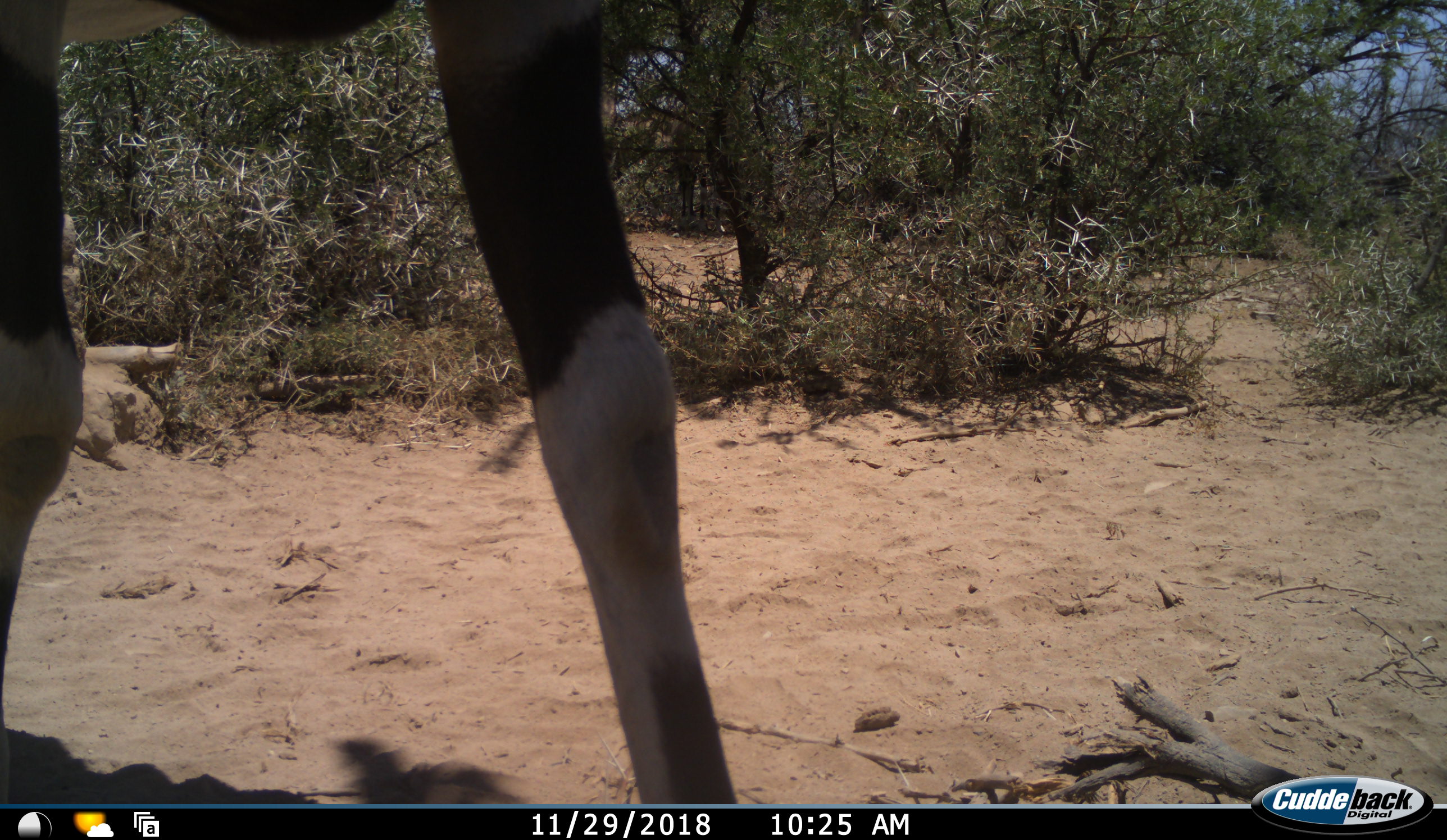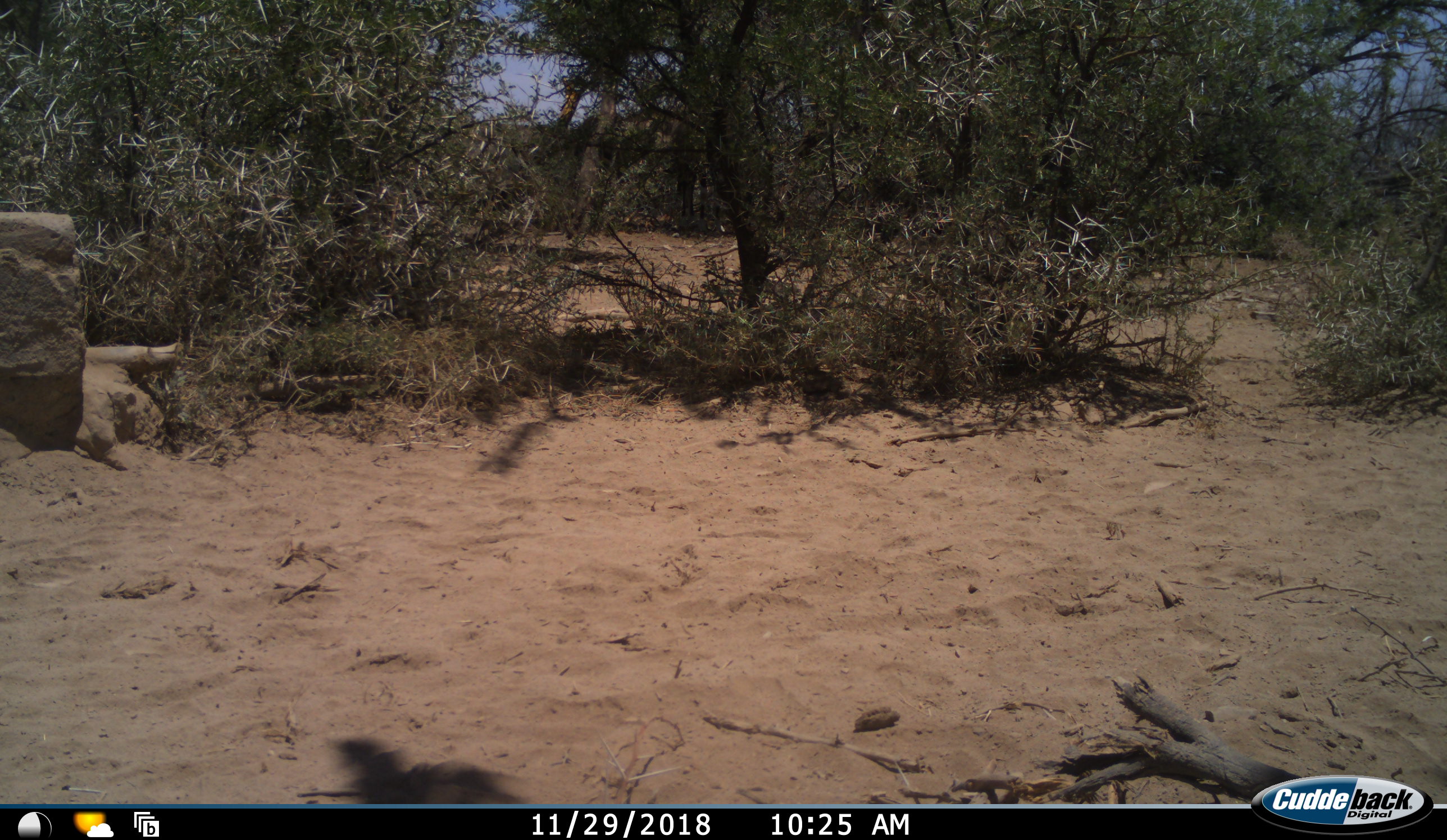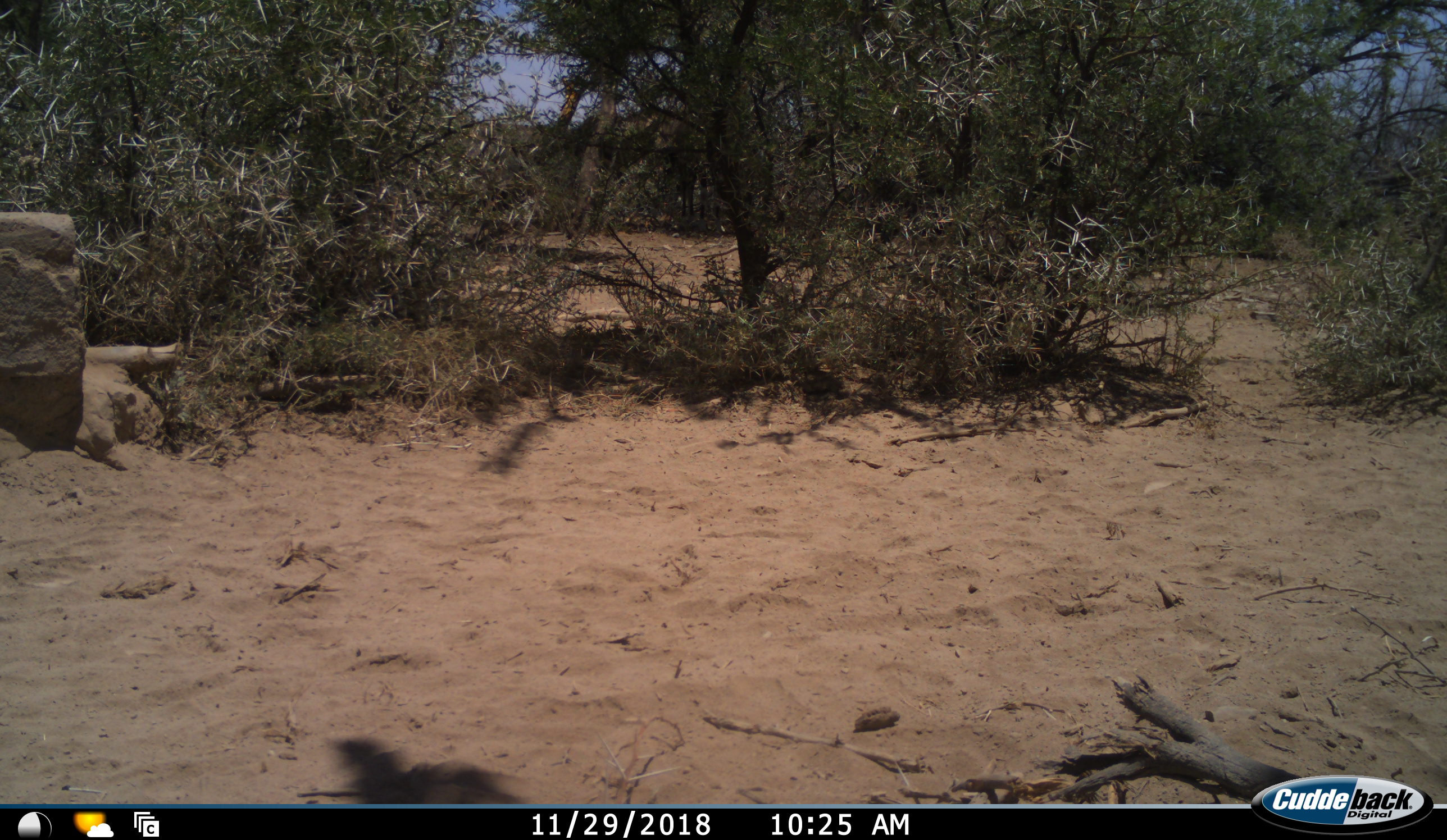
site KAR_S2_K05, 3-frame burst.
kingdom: Animalia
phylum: Chordata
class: Mammalia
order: Artiodactyla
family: Bovidae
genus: Oryx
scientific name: Oryx gazella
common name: gemsbok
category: oryx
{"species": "oryx (gemsbok) (Oryx gazella)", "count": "1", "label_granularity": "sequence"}